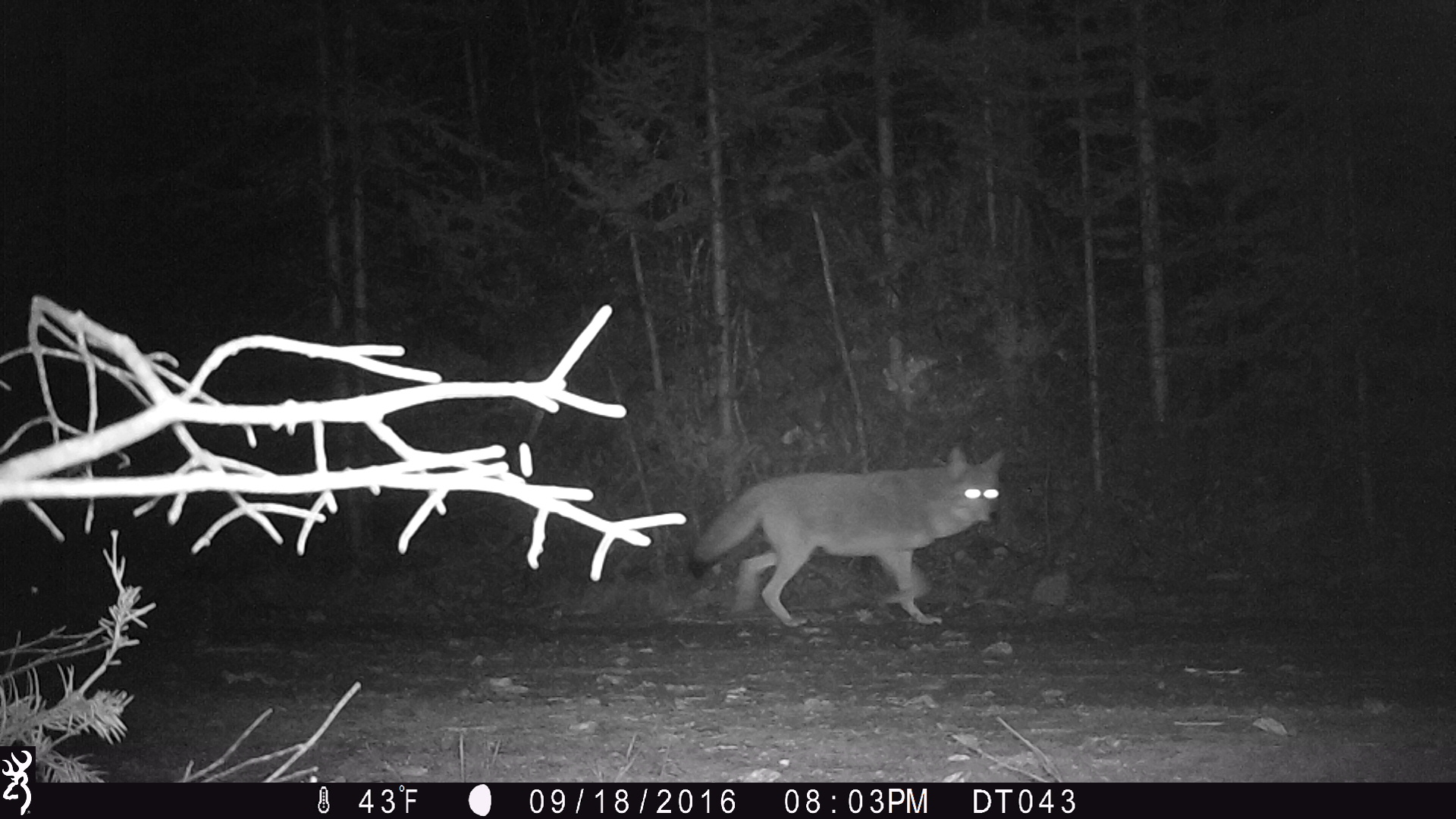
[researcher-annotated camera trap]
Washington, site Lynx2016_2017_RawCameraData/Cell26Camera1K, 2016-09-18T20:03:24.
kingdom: Animalia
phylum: Chordata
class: Mammalia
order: Carnivora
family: Canidae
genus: Canis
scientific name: Canis latrans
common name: coyote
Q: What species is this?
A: Canis latrans (coyote).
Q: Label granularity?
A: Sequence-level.